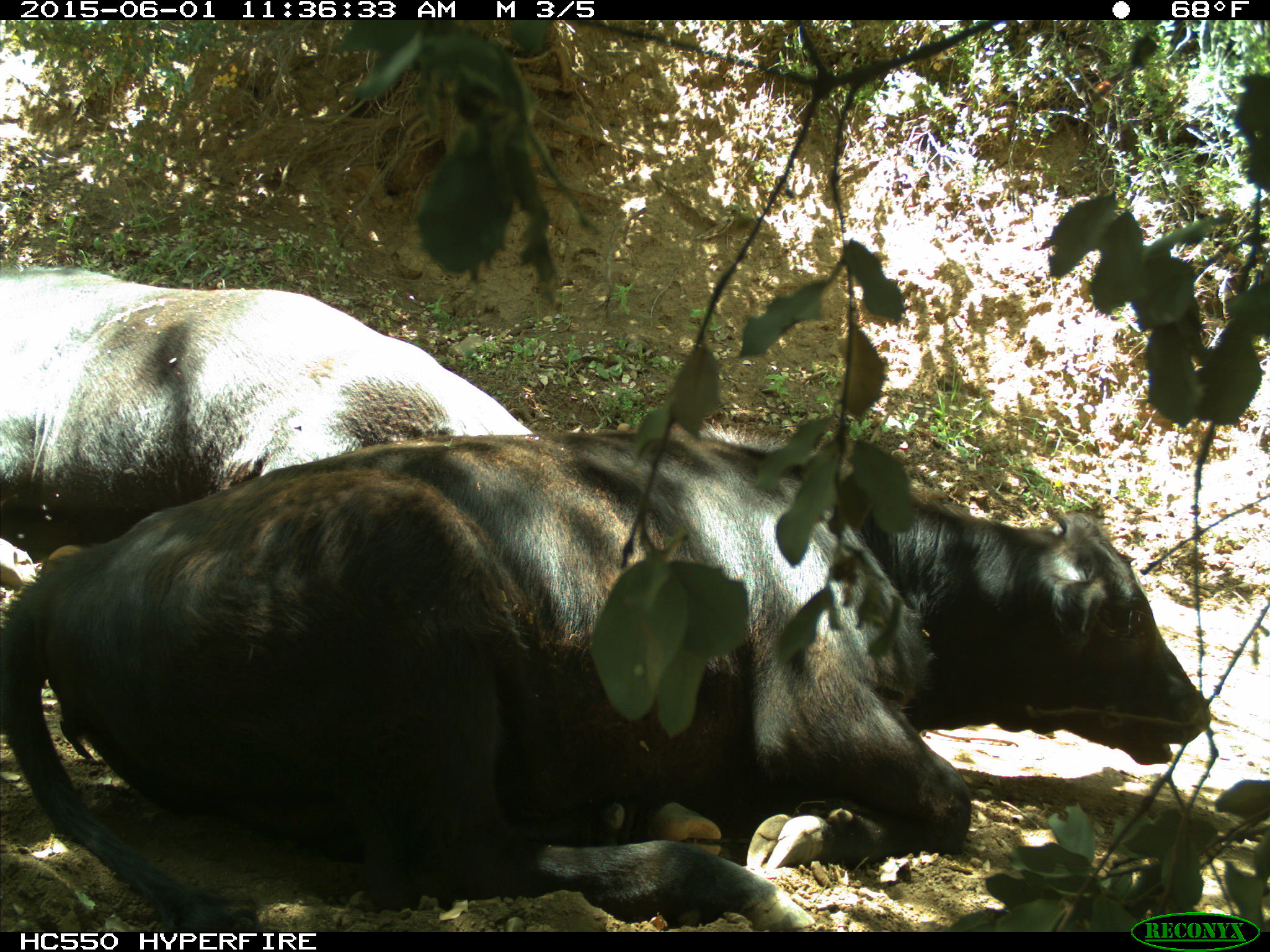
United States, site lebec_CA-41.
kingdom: Animalia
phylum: Chordata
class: Mammalia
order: Artiodactyla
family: Bovidae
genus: Bos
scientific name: Bos taurus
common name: domestic cow